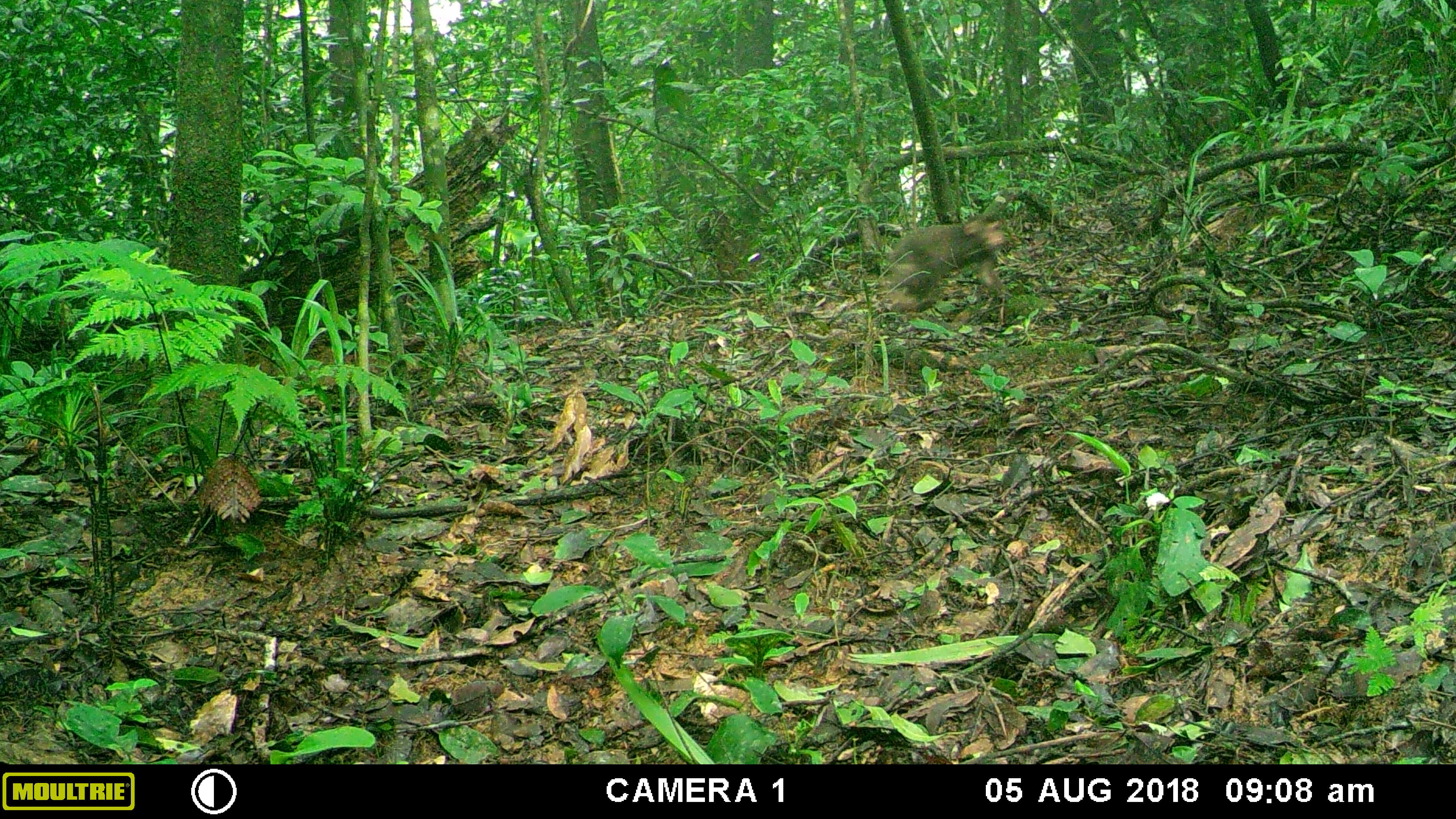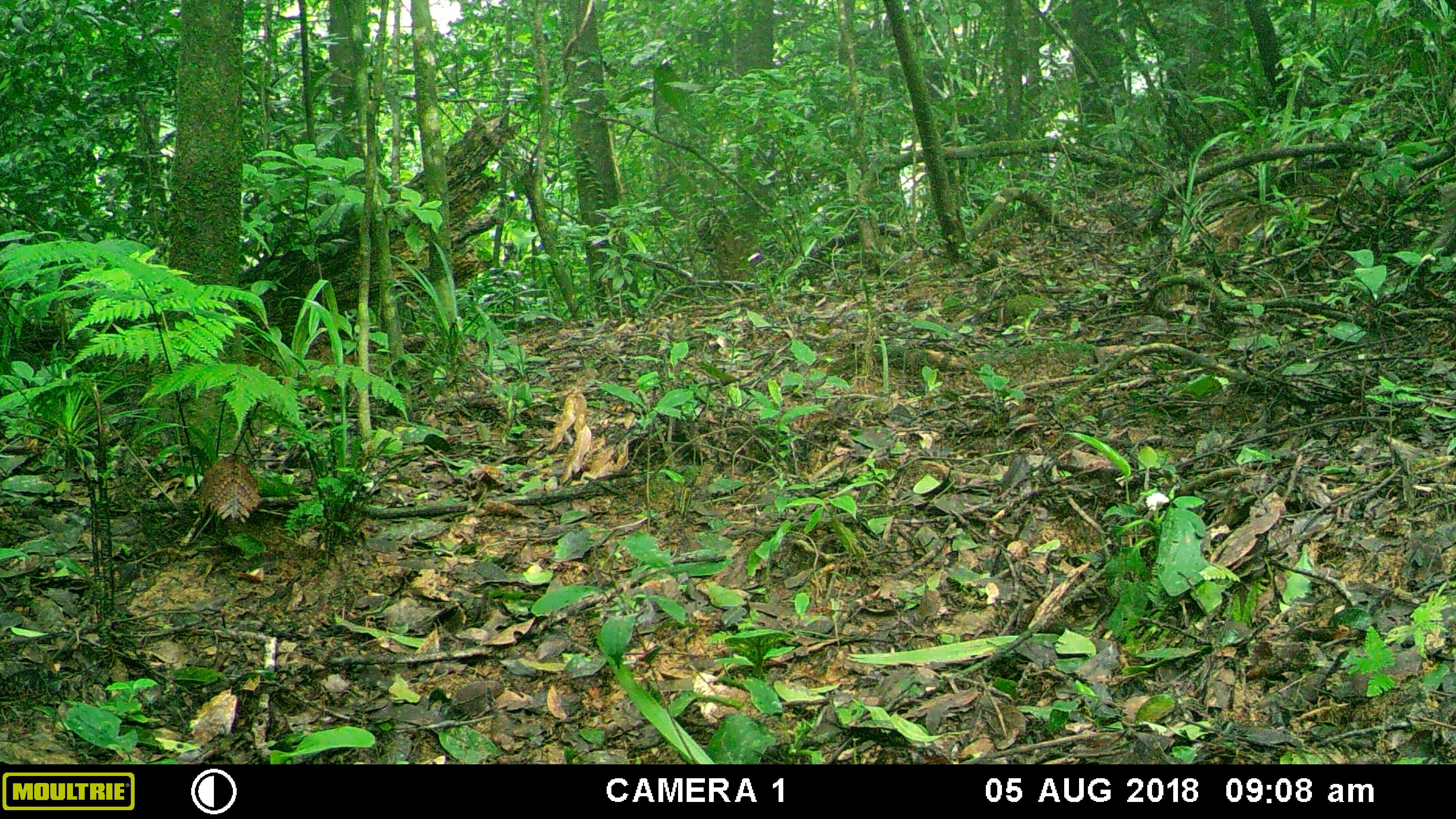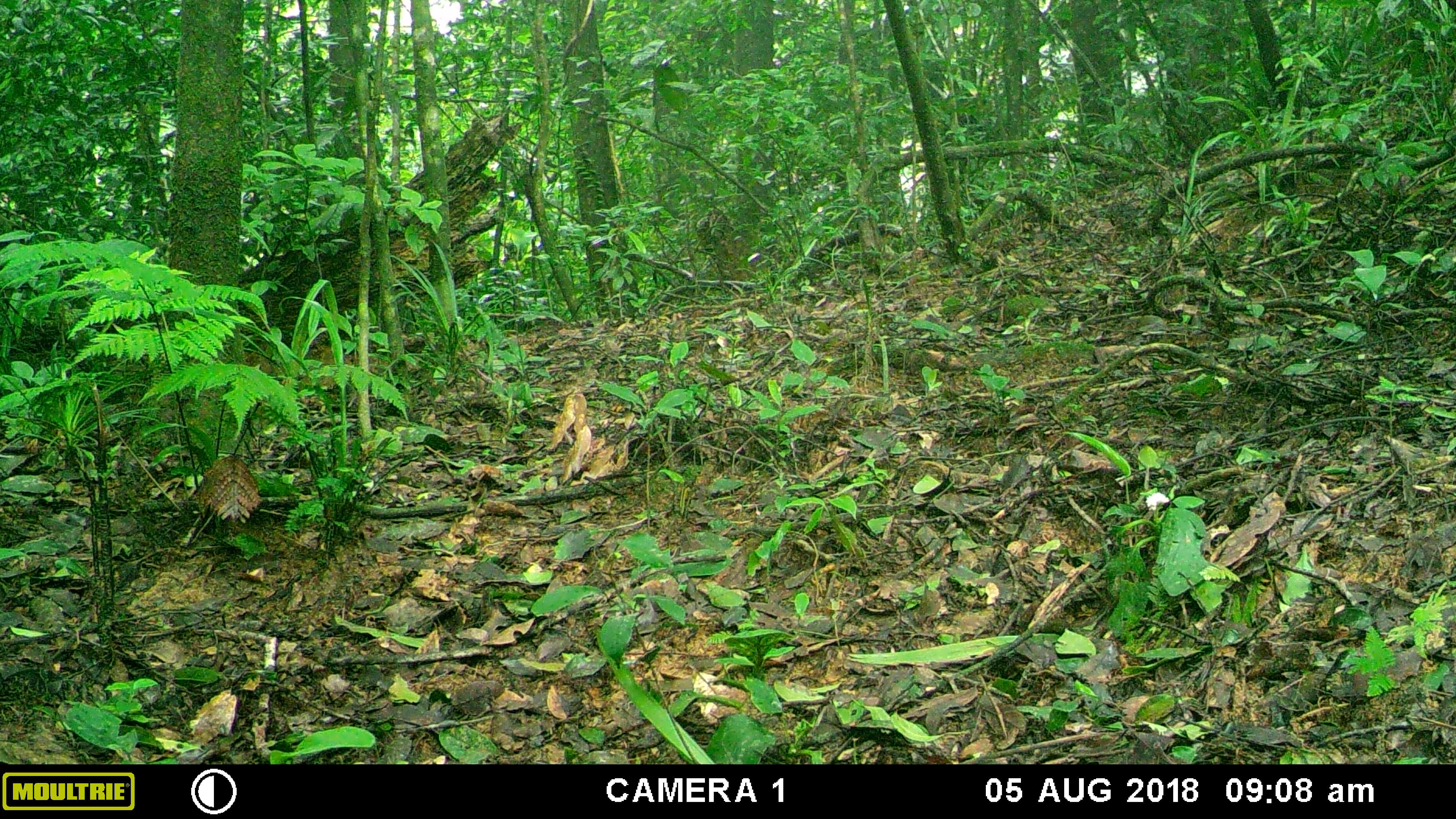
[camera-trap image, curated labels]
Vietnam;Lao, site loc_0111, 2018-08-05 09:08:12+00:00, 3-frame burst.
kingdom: Animalia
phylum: Chordata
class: Mammalia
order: Primates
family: Cercopithecidae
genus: Macaca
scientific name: Macaca arctoides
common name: stump-tailed macaque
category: stump tailed macaque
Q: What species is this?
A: Stump tailed macaque (stump-tailed macaque) (Macaca arctoides).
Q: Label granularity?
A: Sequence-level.